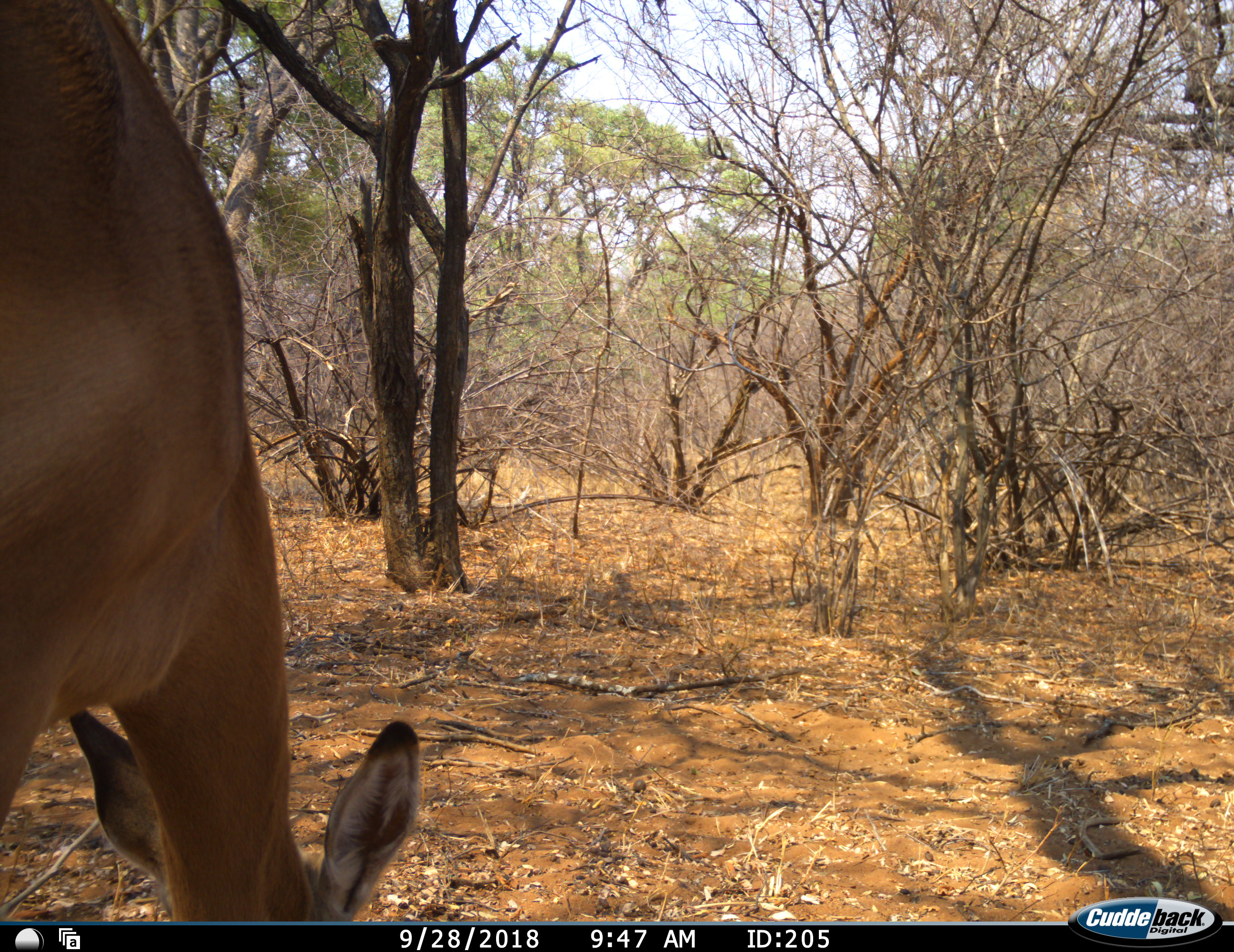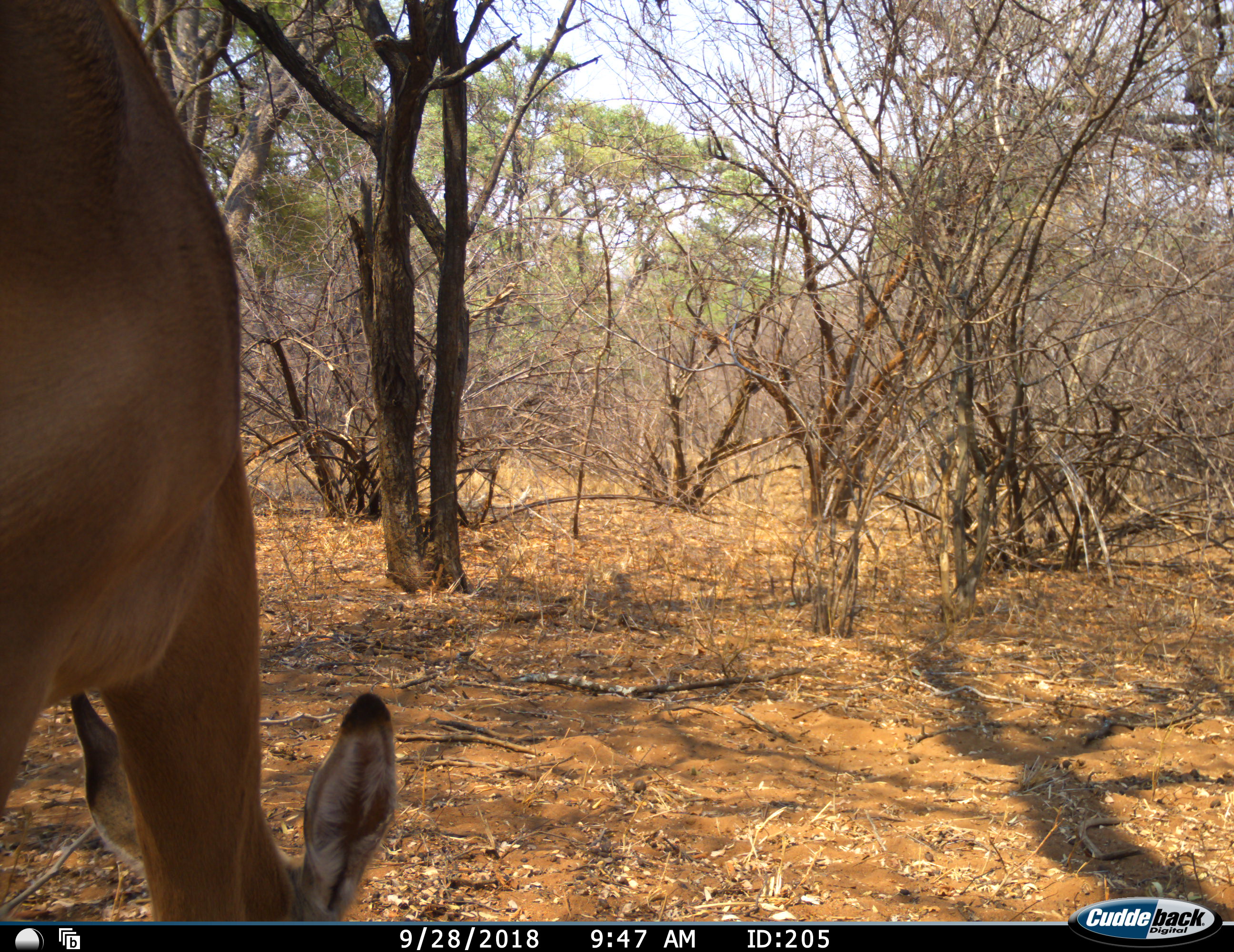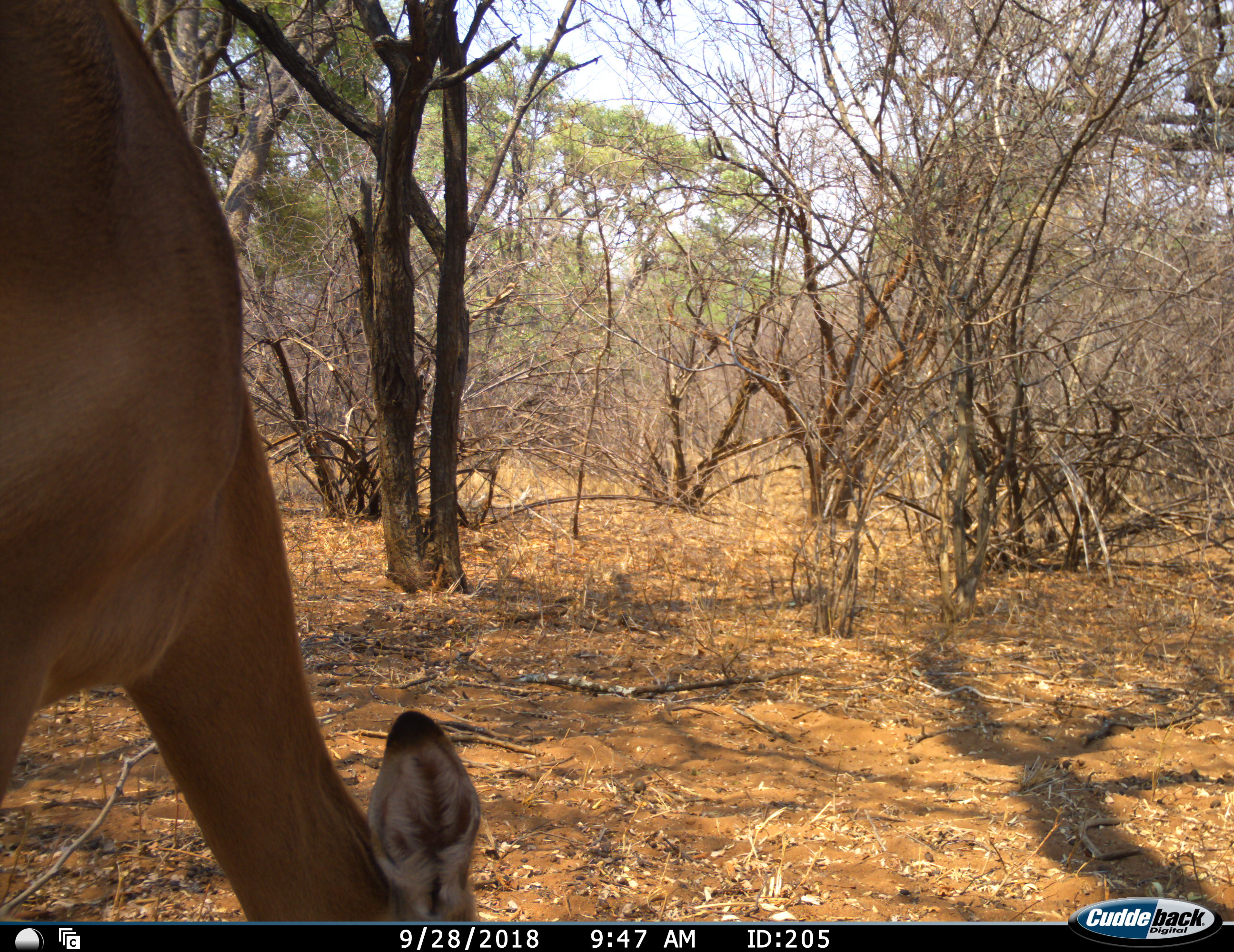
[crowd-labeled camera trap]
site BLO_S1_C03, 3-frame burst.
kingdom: Animalia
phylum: Chordata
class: Mammalia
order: Artiodactyla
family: Bovidae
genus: Aepyceros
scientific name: Aepyceros melampus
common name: impala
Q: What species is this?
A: Impala (Aepyceros melampus).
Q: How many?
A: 1.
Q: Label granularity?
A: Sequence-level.